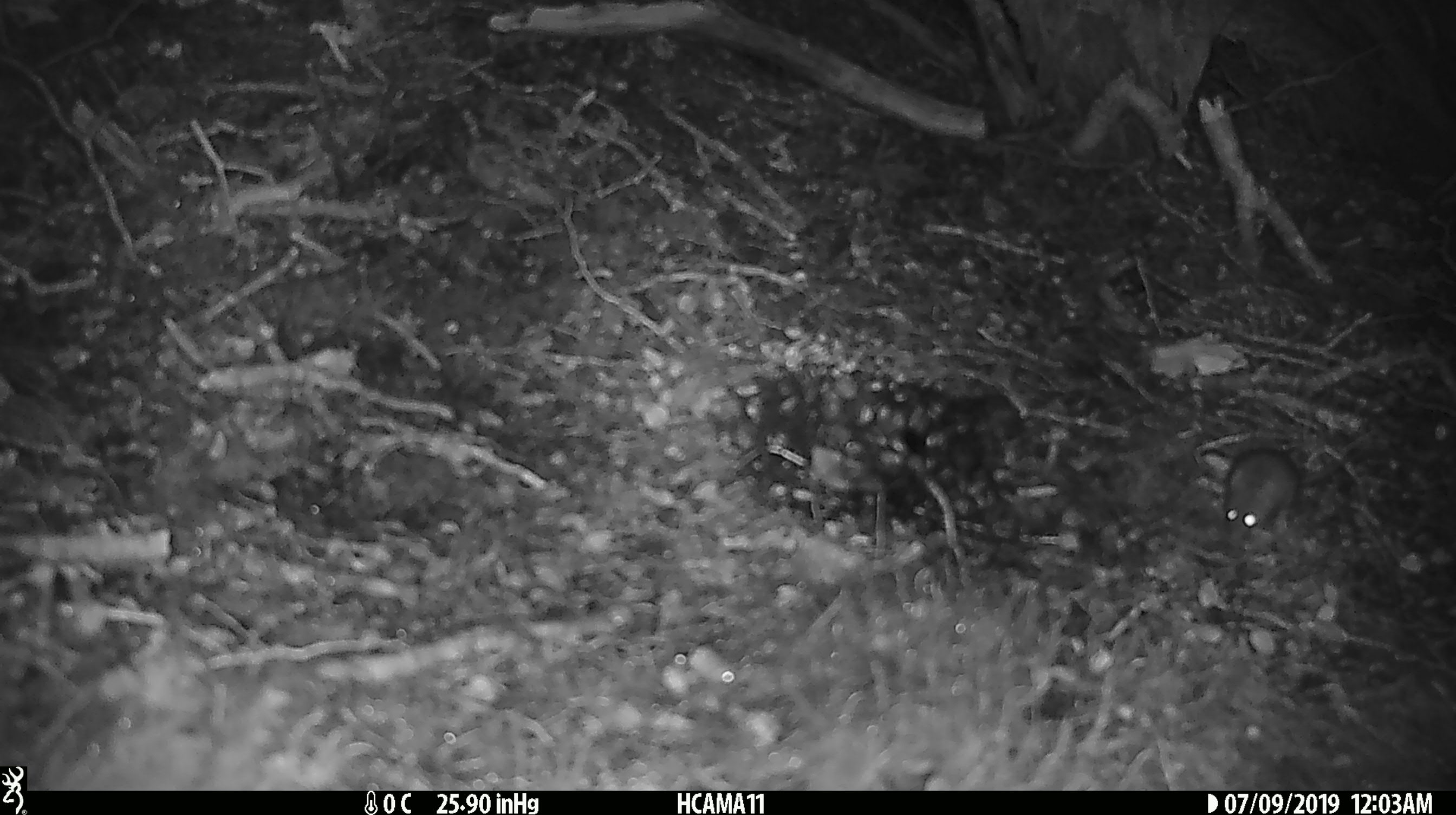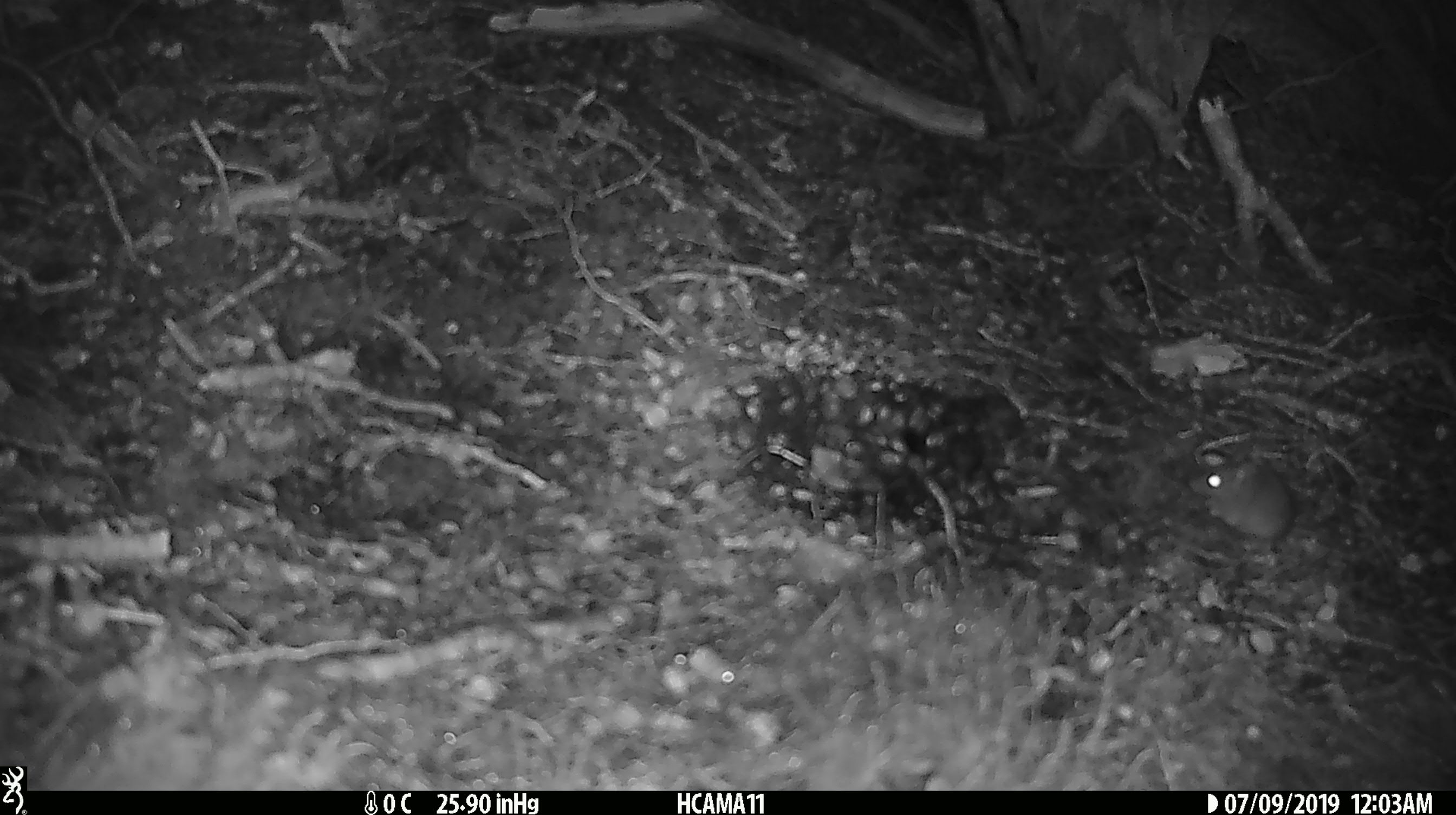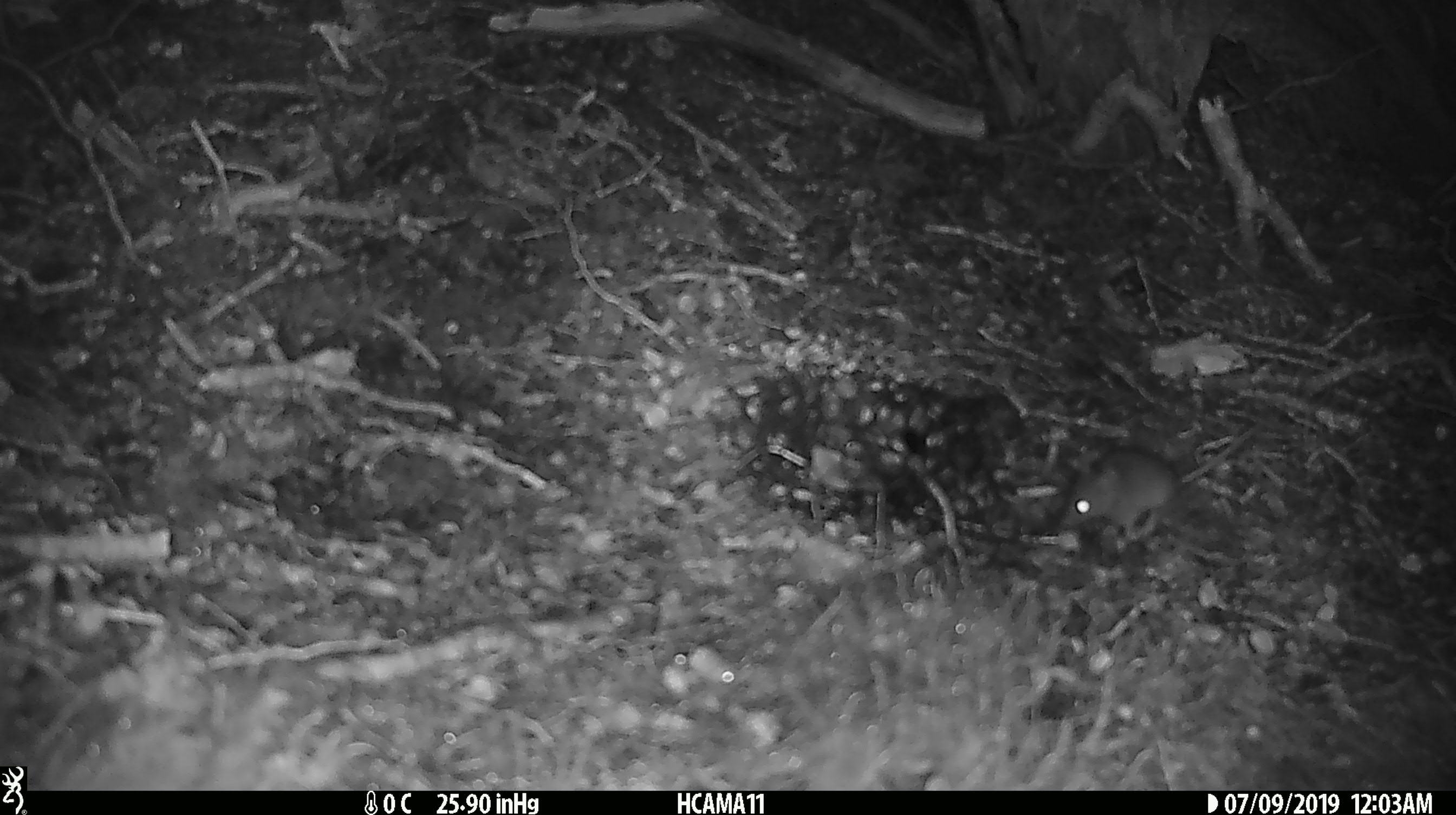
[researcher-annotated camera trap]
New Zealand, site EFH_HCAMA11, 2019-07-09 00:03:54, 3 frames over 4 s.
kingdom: Animalia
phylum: Chordata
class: Mammalia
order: Rodentia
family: Muridae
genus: Mus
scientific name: Mus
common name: mouse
Mouse (Mus).